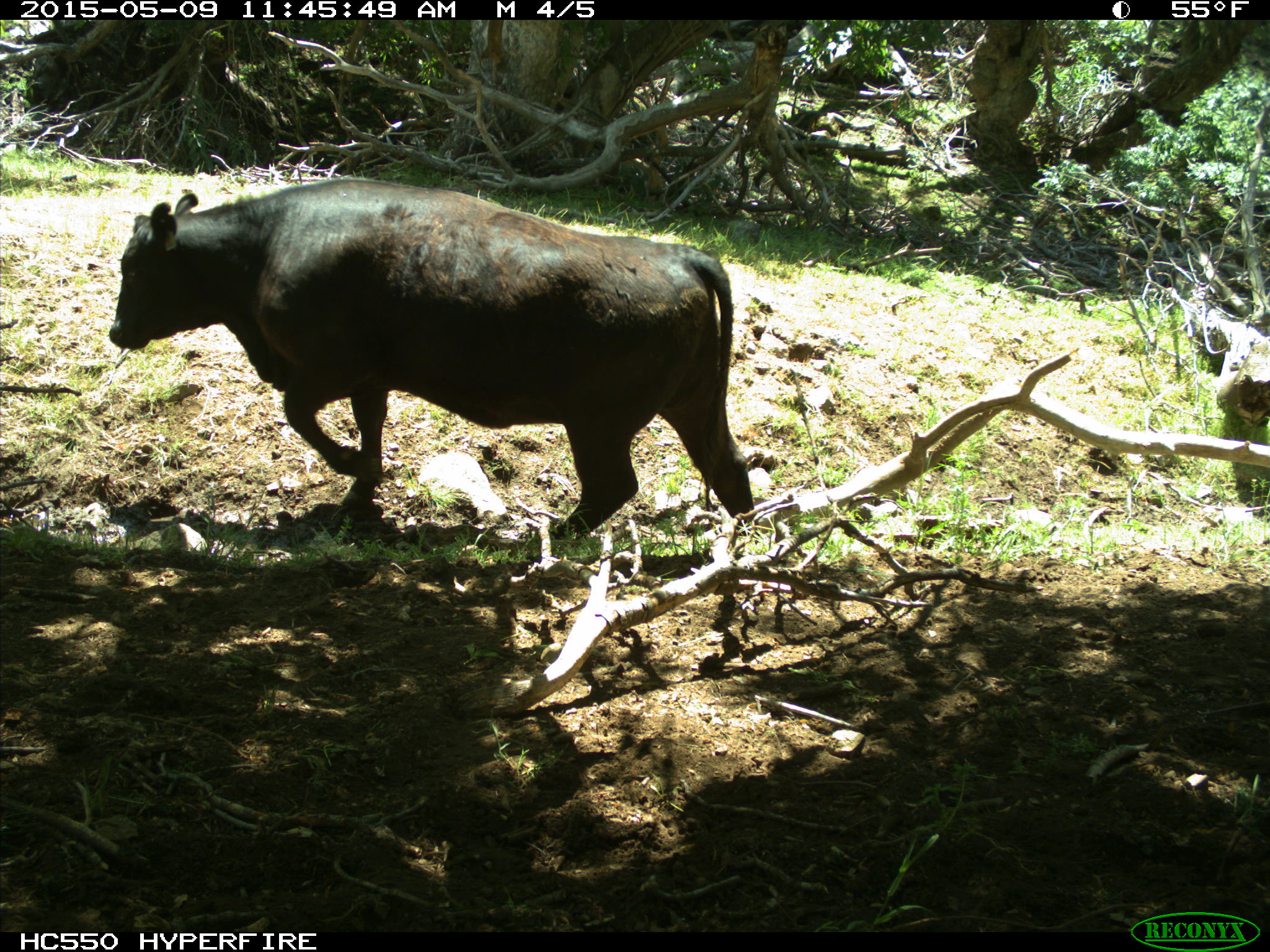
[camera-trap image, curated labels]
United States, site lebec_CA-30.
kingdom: Animalia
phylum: Chordata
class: Mammalia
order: Artiodactyla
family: Bovidae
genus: Bos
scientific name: Bos taurus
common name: domestic cow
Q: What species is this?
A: Bos taurus (domestic cow).